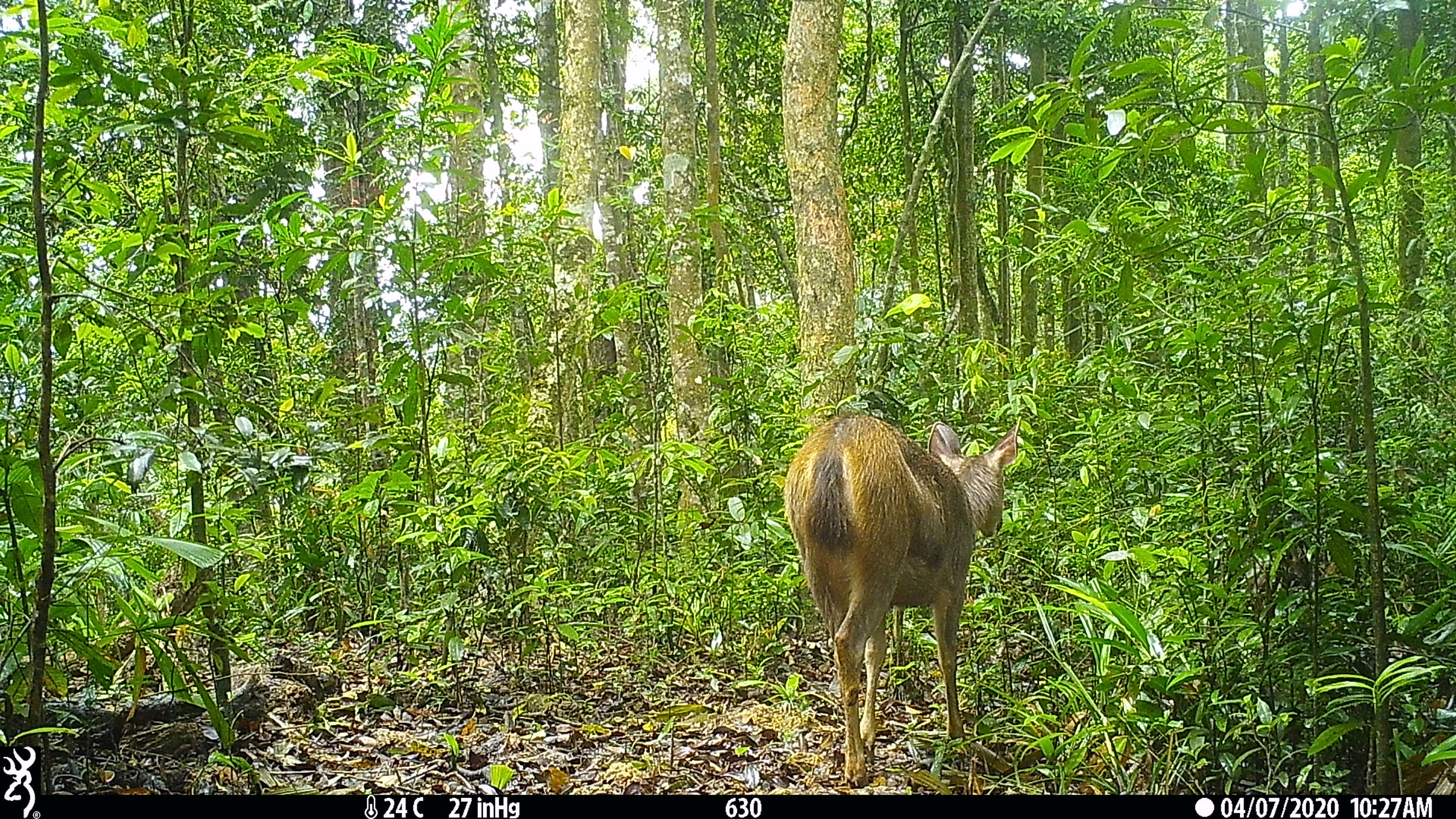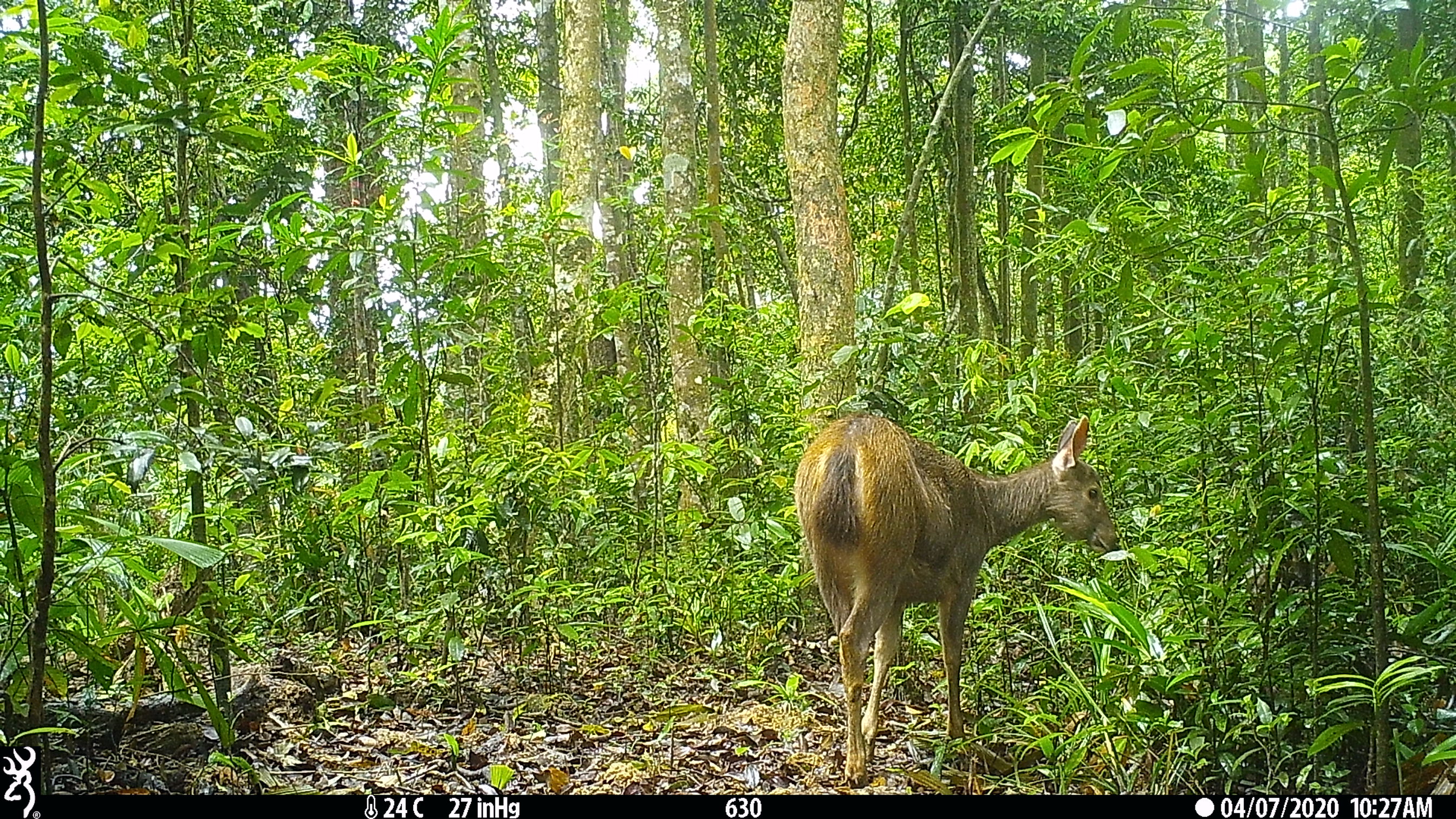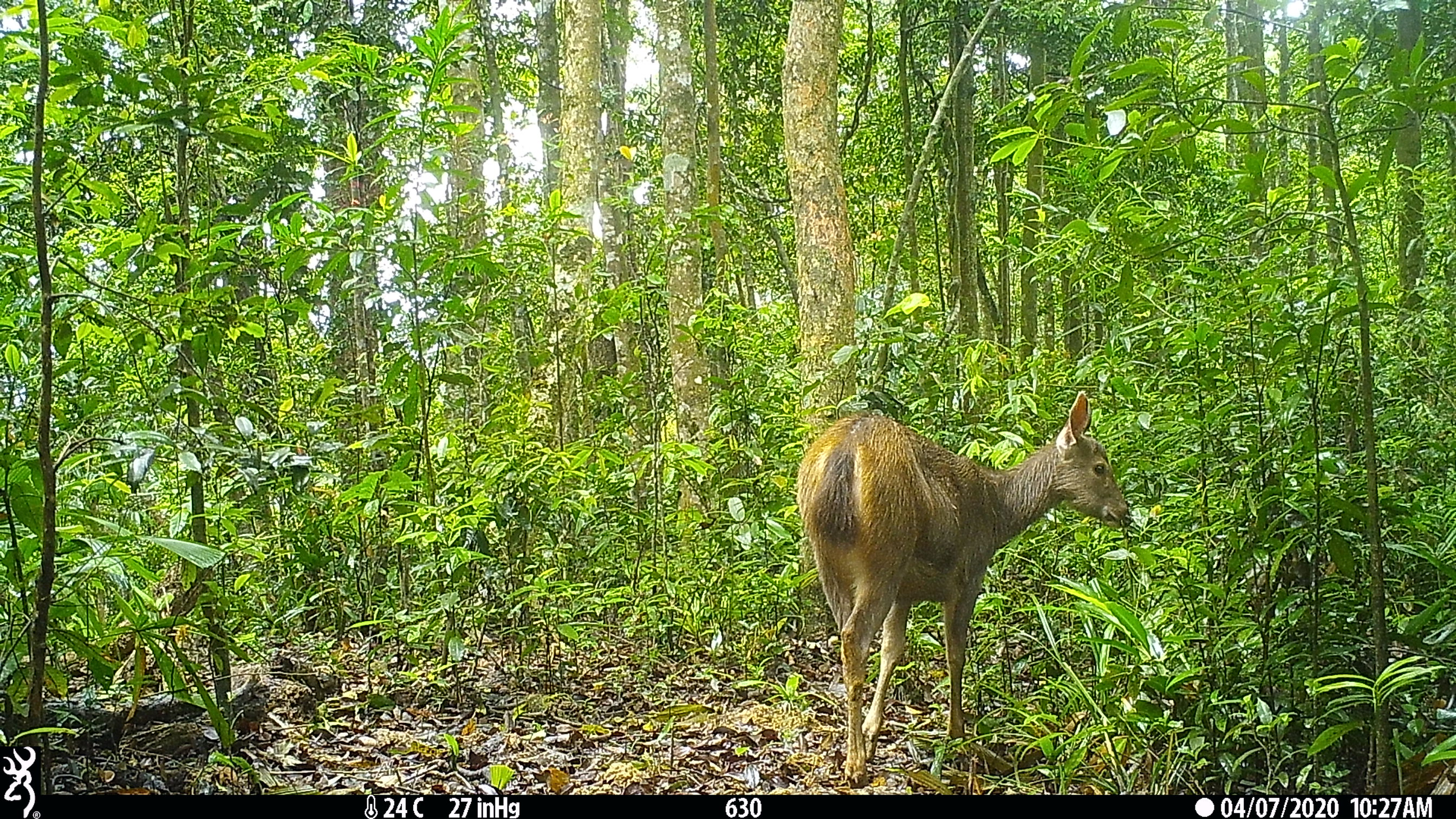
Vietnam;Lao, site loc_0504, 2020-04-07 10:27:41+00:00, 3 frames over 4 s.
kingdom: Animalia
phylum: Chordata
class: Mammalia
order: Artiodactyla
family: Cervidae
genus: Rusa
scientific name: Rusa unicolor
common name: sambar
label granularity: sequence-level